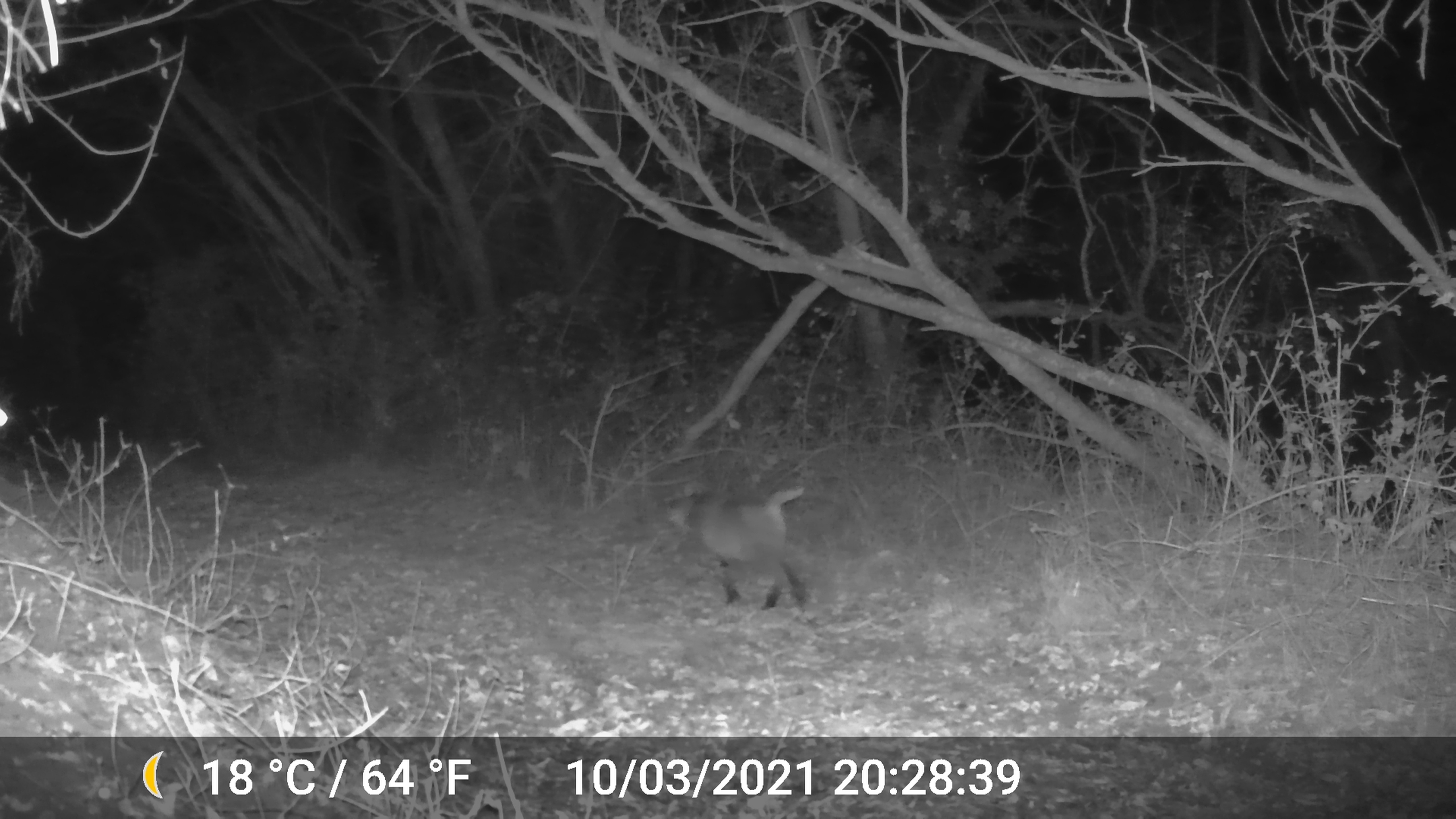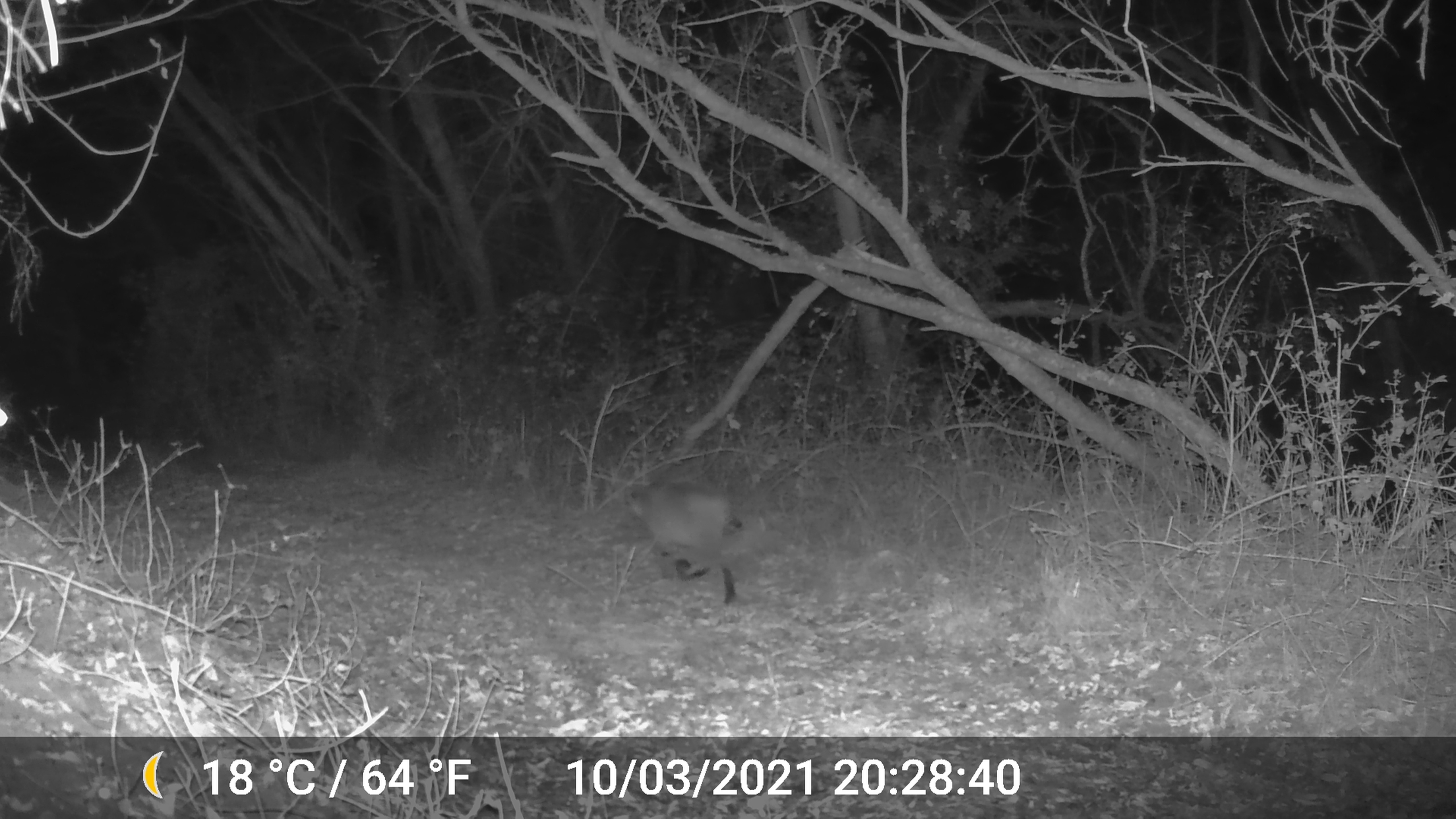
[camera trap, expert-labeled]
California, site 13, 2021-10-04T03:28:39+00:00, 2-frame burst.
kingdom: Animalia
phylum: Chordata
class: Mammalia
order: Carnivora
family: Felidae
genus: Lynx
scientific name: Lynx rufus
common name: bobcat